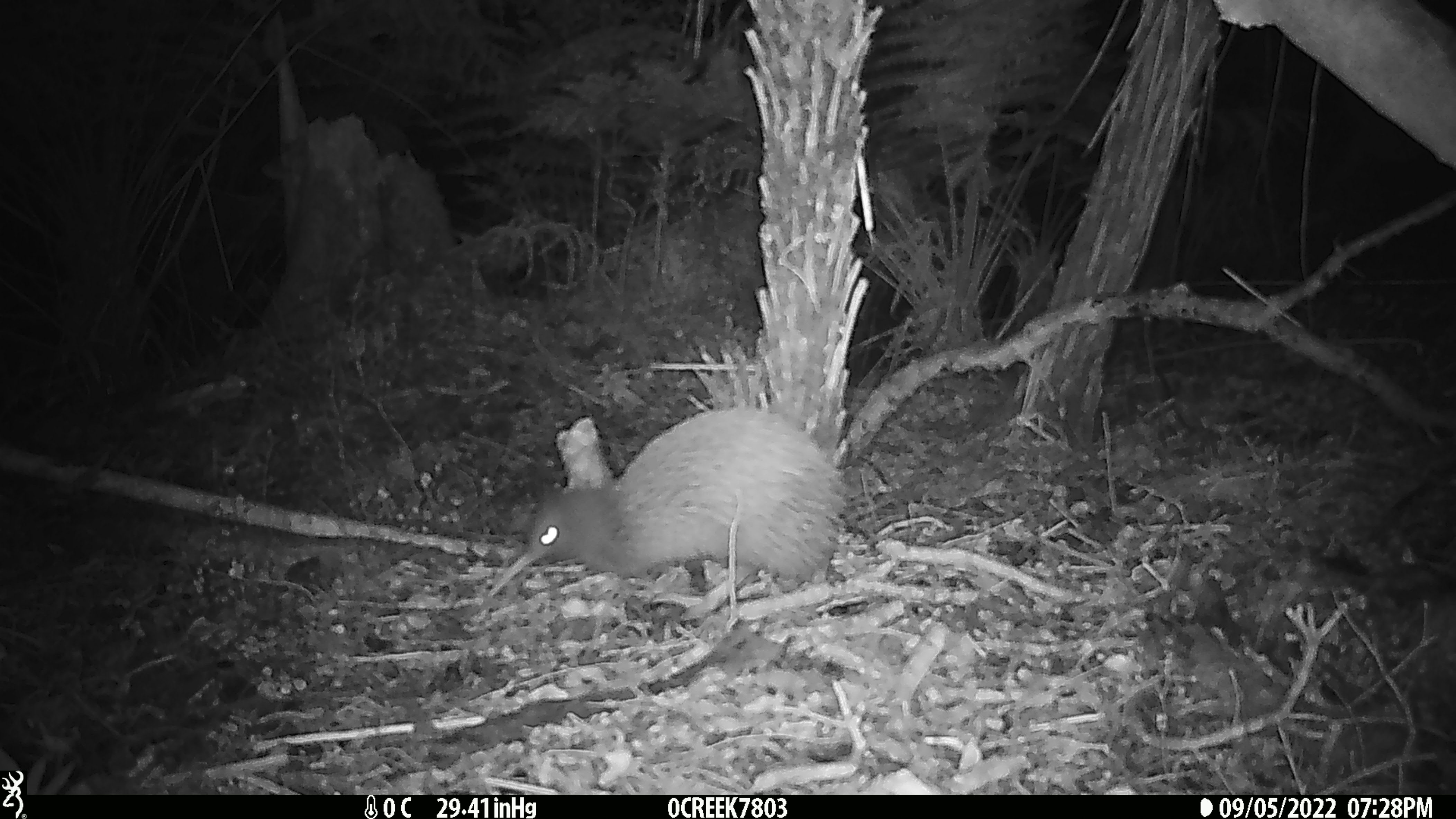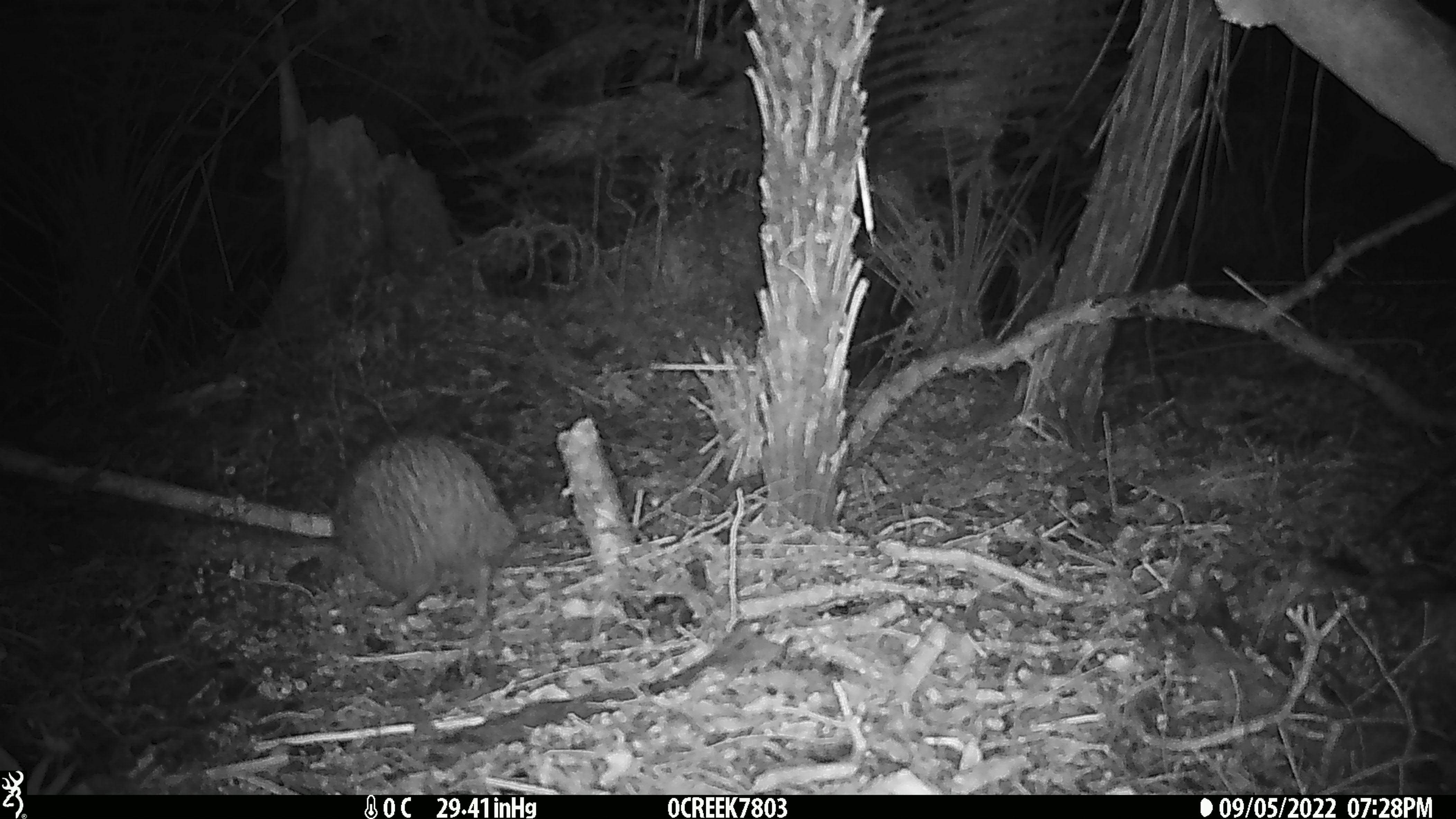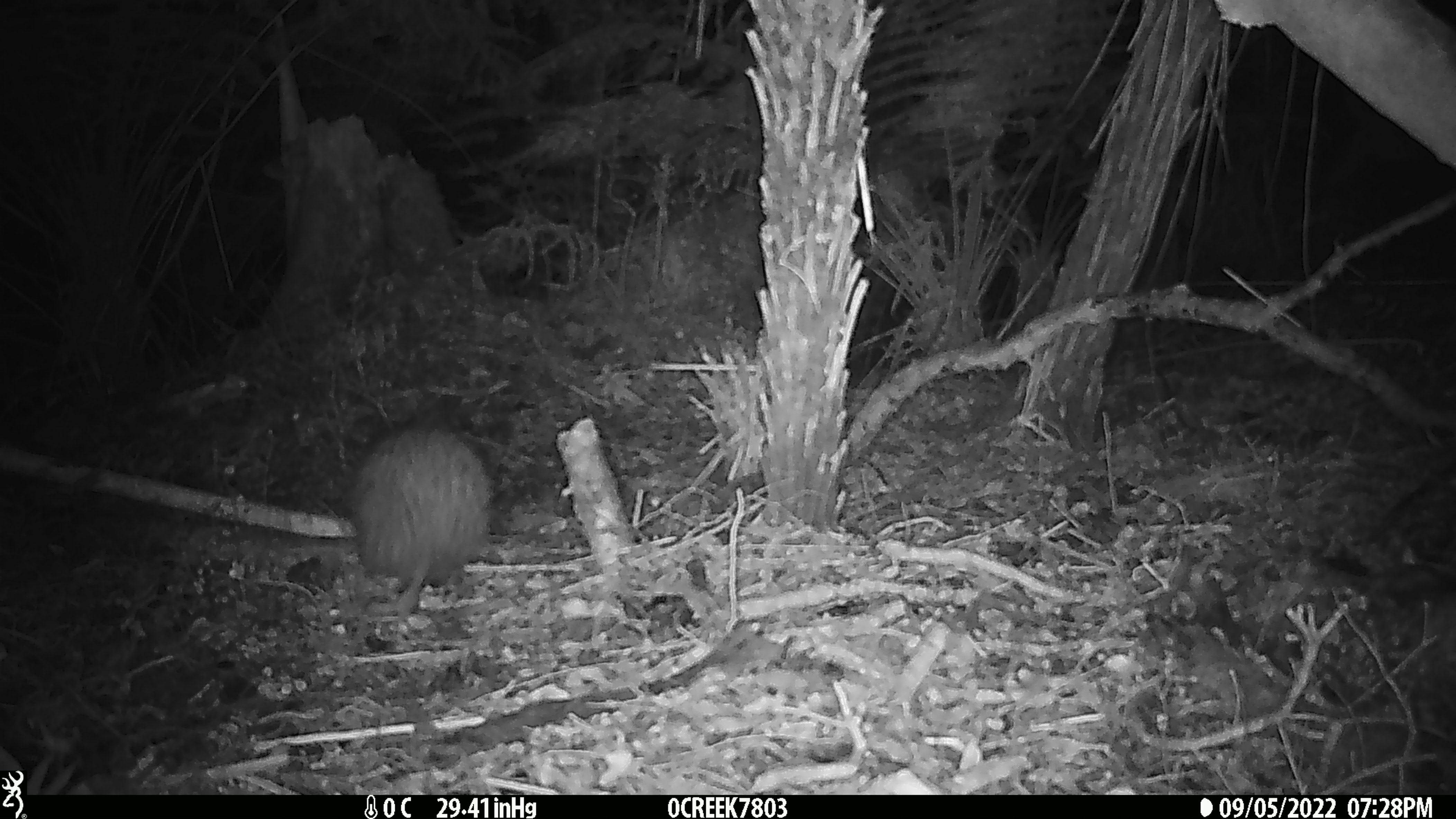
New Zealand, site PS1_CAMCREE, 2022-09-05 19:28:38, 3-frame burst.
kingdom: Animalia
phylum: Chordata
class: Aves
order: Apterygiformes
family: Apterygidae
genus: Apteryx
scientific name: Apteryx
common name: kiwi